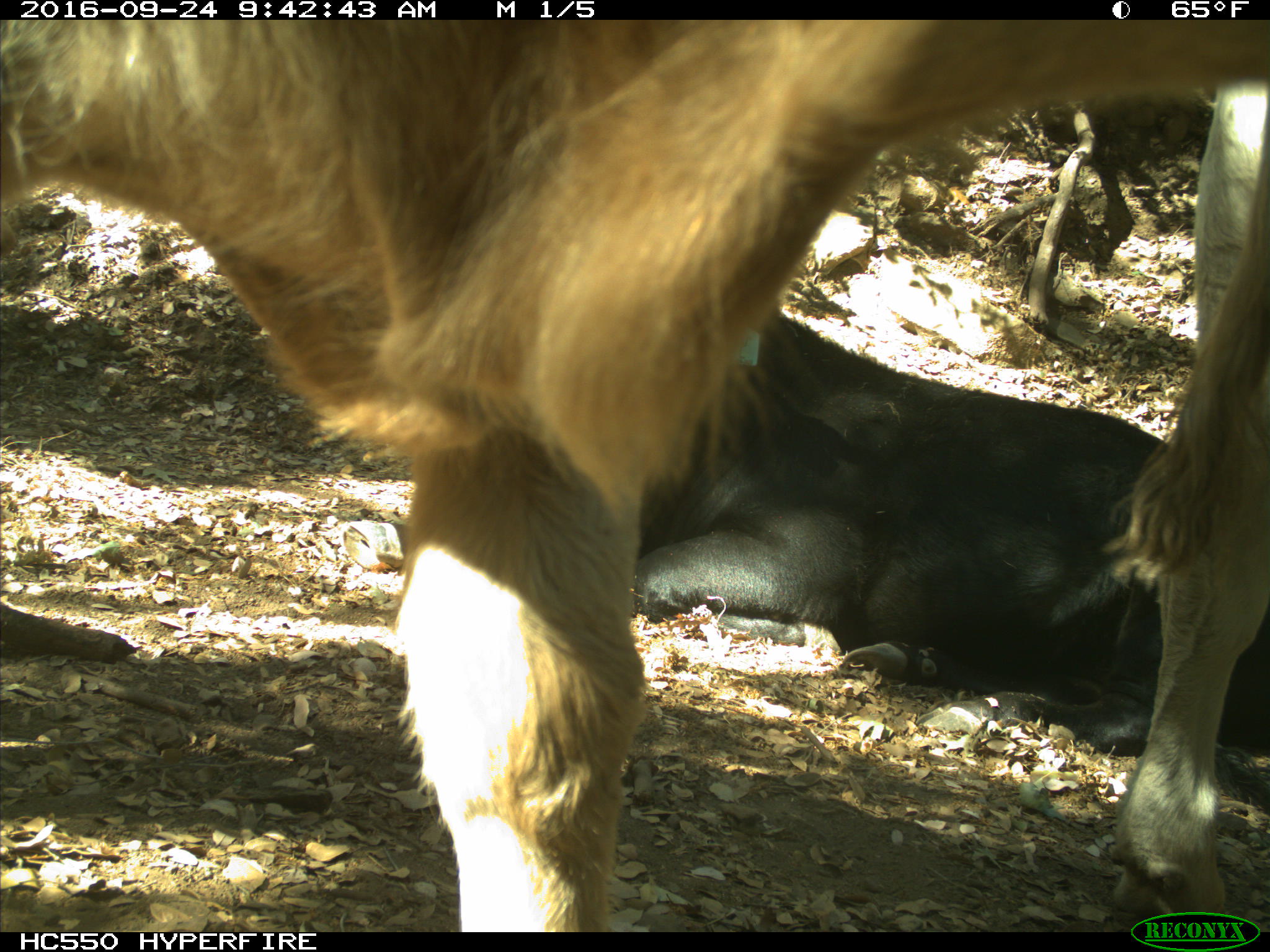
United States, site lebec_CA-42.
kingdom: Animalia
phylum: Chordata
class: Mammalia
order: Artiodactyla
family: Bovidae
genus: Bos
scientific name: Bos taurus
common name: domestic cow